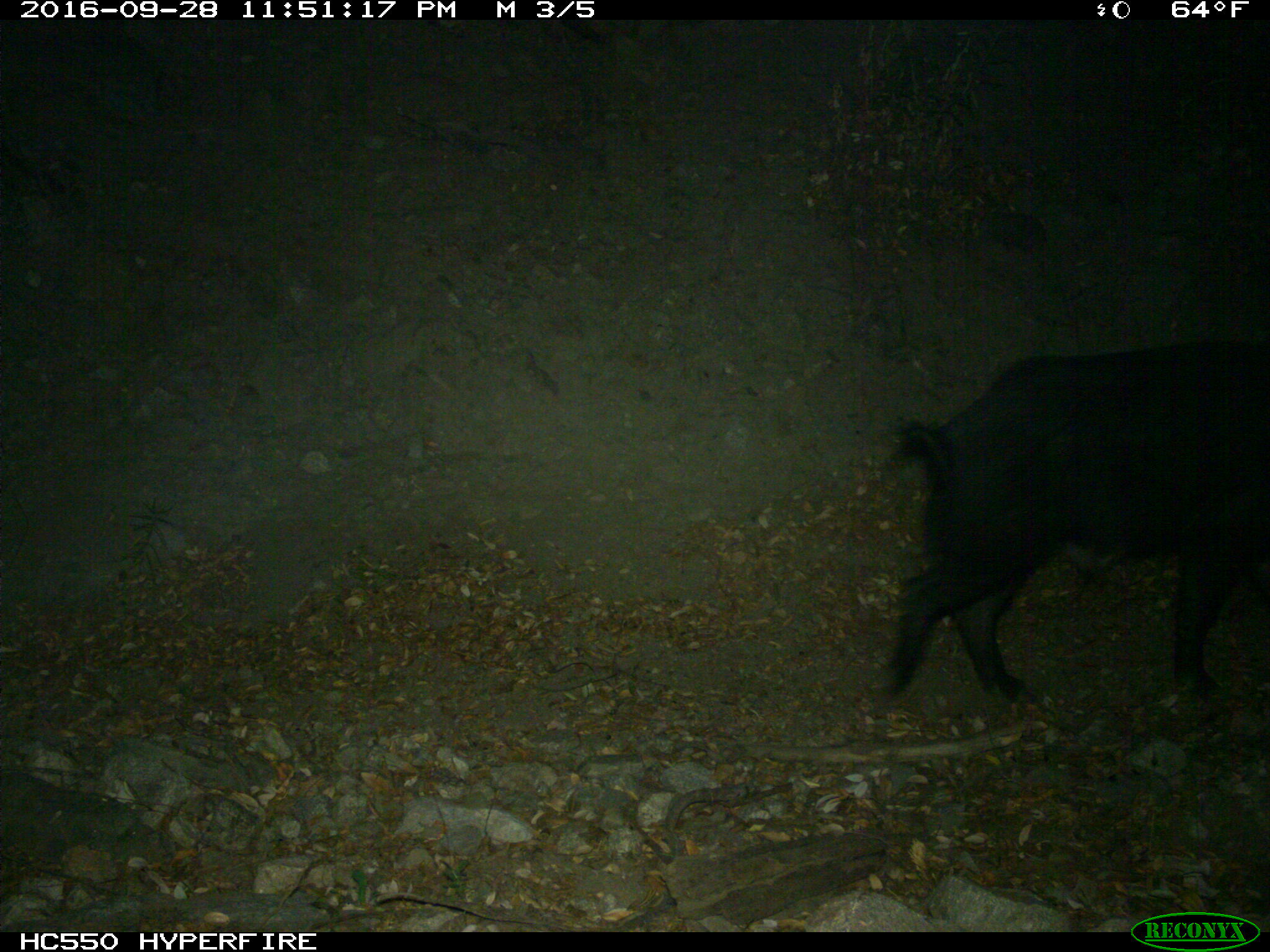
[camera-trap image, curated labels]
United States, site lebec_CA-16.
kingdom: Animalia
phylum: Chordata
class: Mammalia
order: Artiodactyla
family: Suidae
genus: Sus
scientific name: Sus scrofa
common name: wild boar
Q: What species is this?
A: Sus scrofa (wild boar).